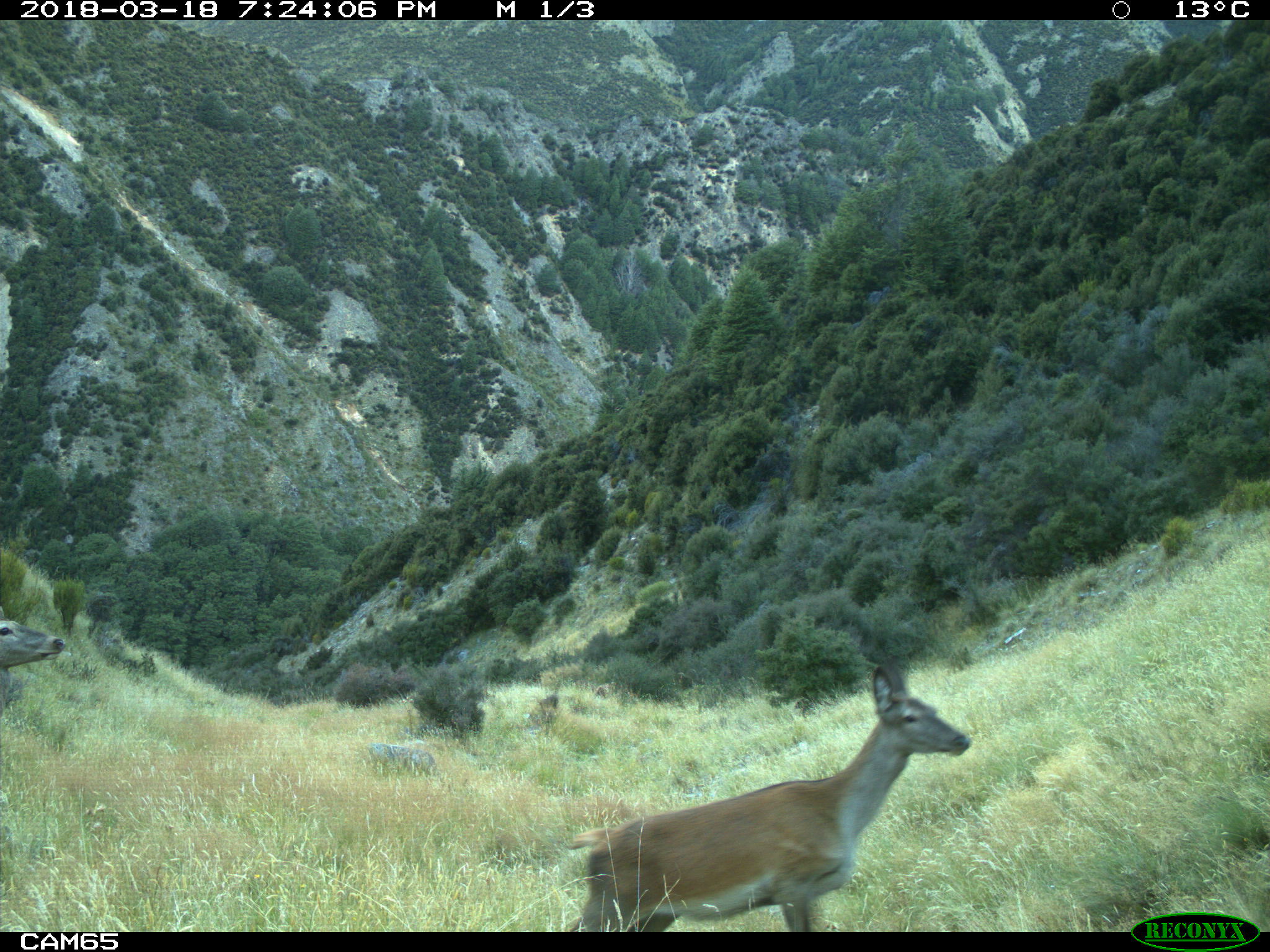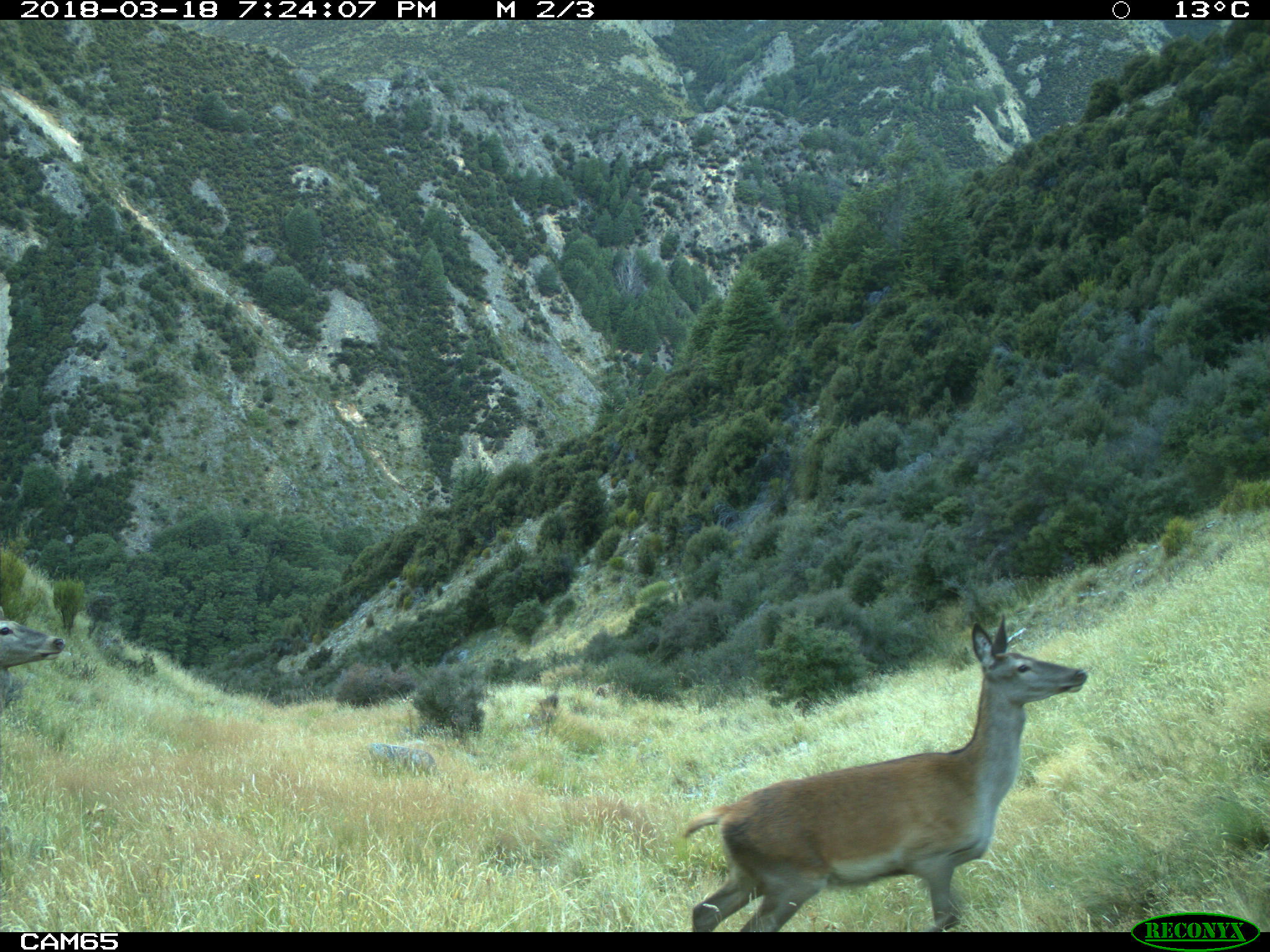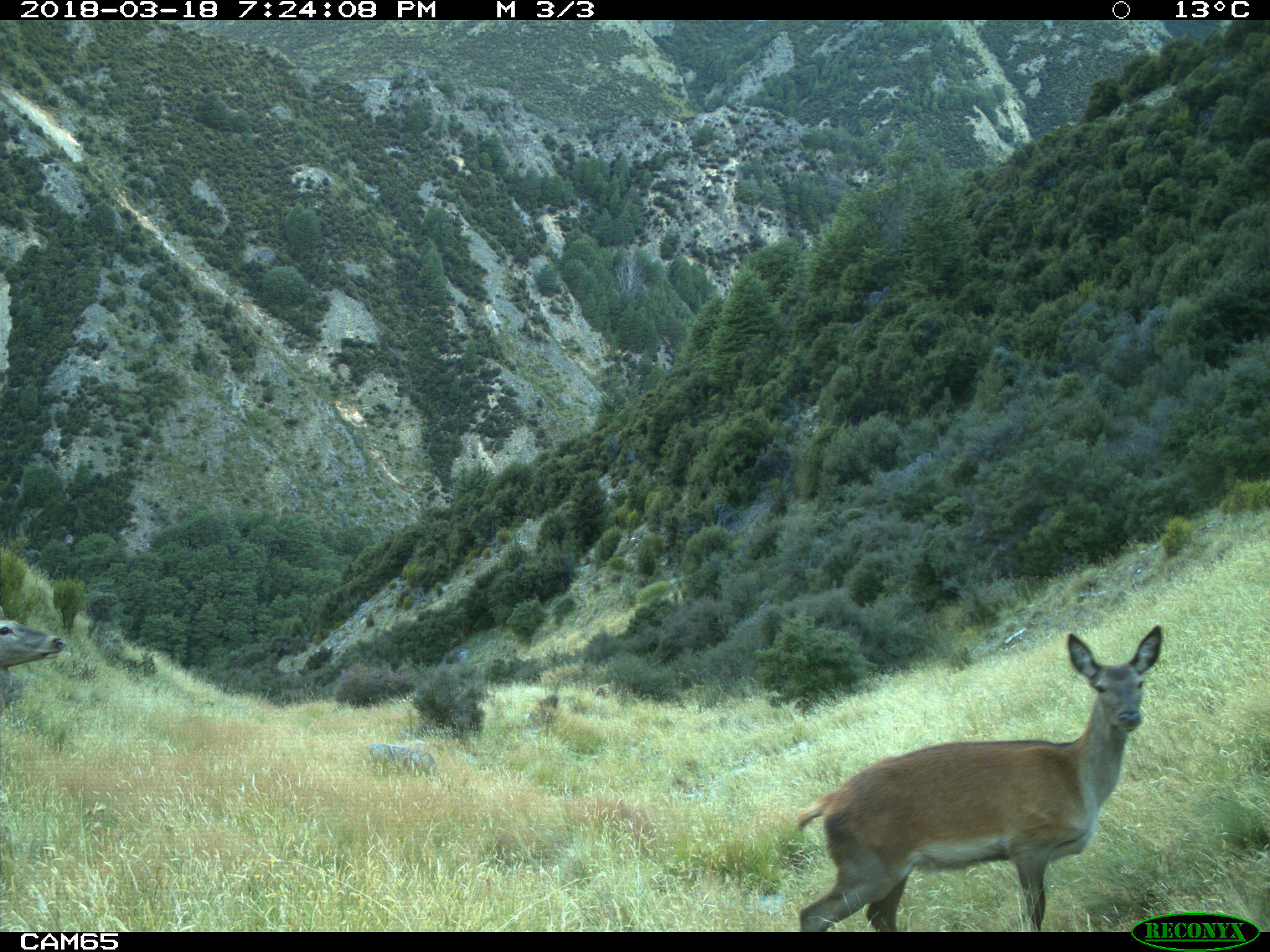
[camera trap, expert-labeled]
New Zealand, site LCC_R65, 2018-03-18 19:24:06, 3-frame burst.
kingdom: Animalia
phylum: Chordata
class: Mammalia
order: Artiodactyla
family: Cervidae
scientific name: Cervidae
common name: deer